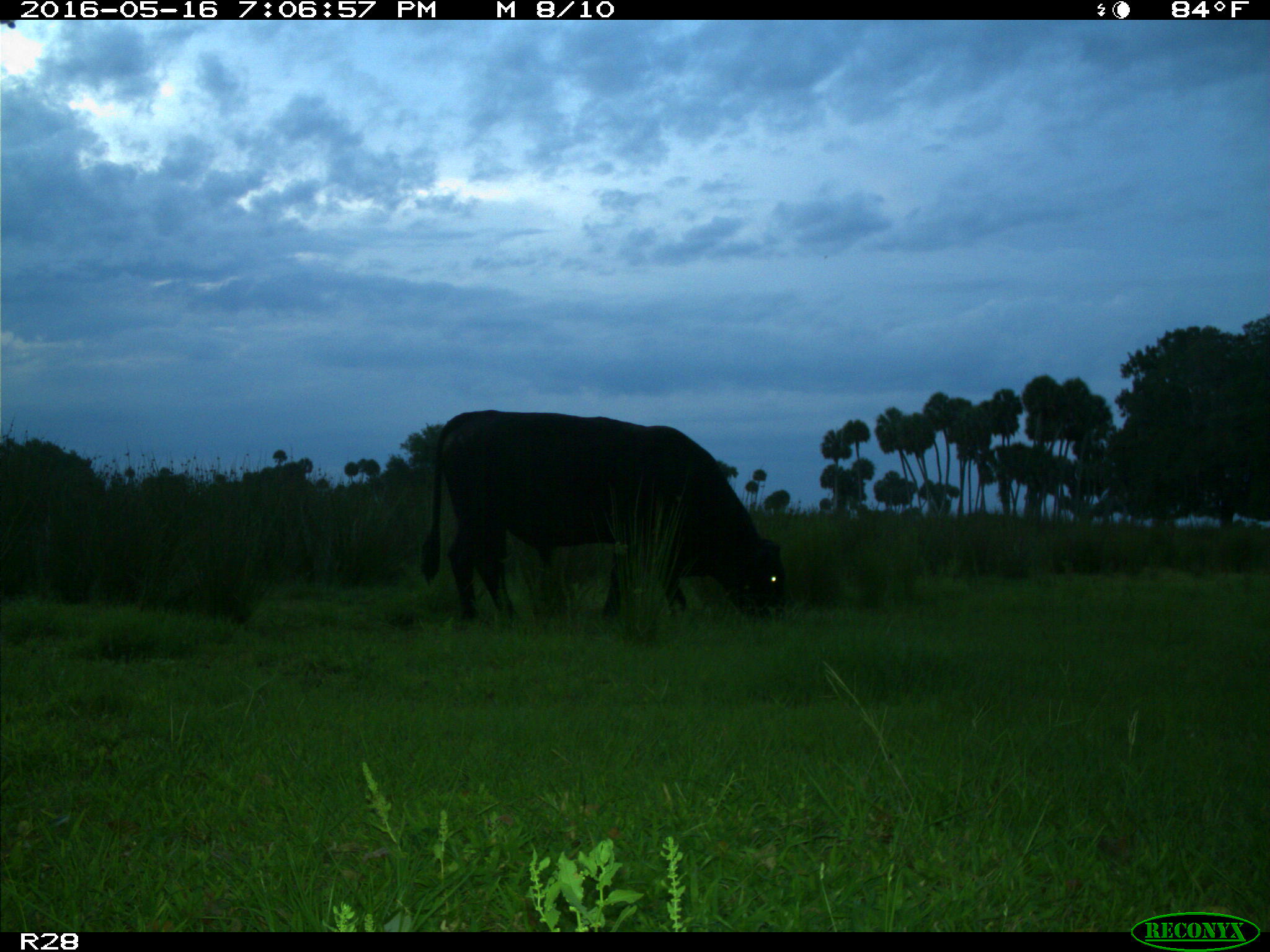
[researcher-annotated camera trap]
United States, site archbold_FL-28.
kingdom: Animalia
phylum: Chordata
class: Mammalia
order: Artiodactyla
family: Bovidae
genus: Bos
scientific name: Bos taurus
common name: domestic cow